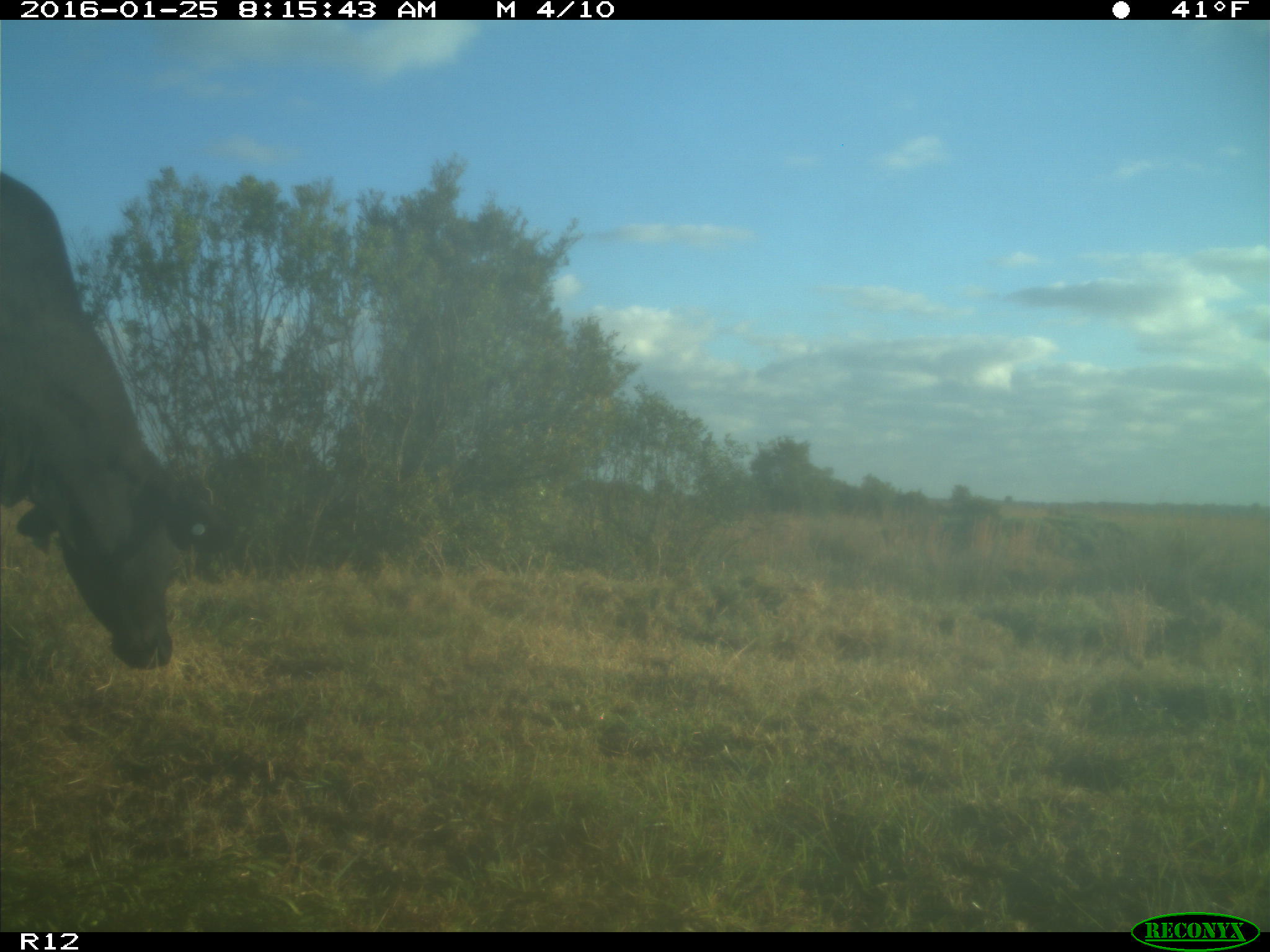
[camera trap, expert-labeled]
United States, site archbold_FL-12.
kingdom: Animalia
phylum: Chordata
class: Mammalia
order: Artiodactyla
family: Bovidae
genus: Bos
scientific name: Bos taurus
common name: domestic cow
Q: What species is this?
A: Bos taurus (domestic cow).